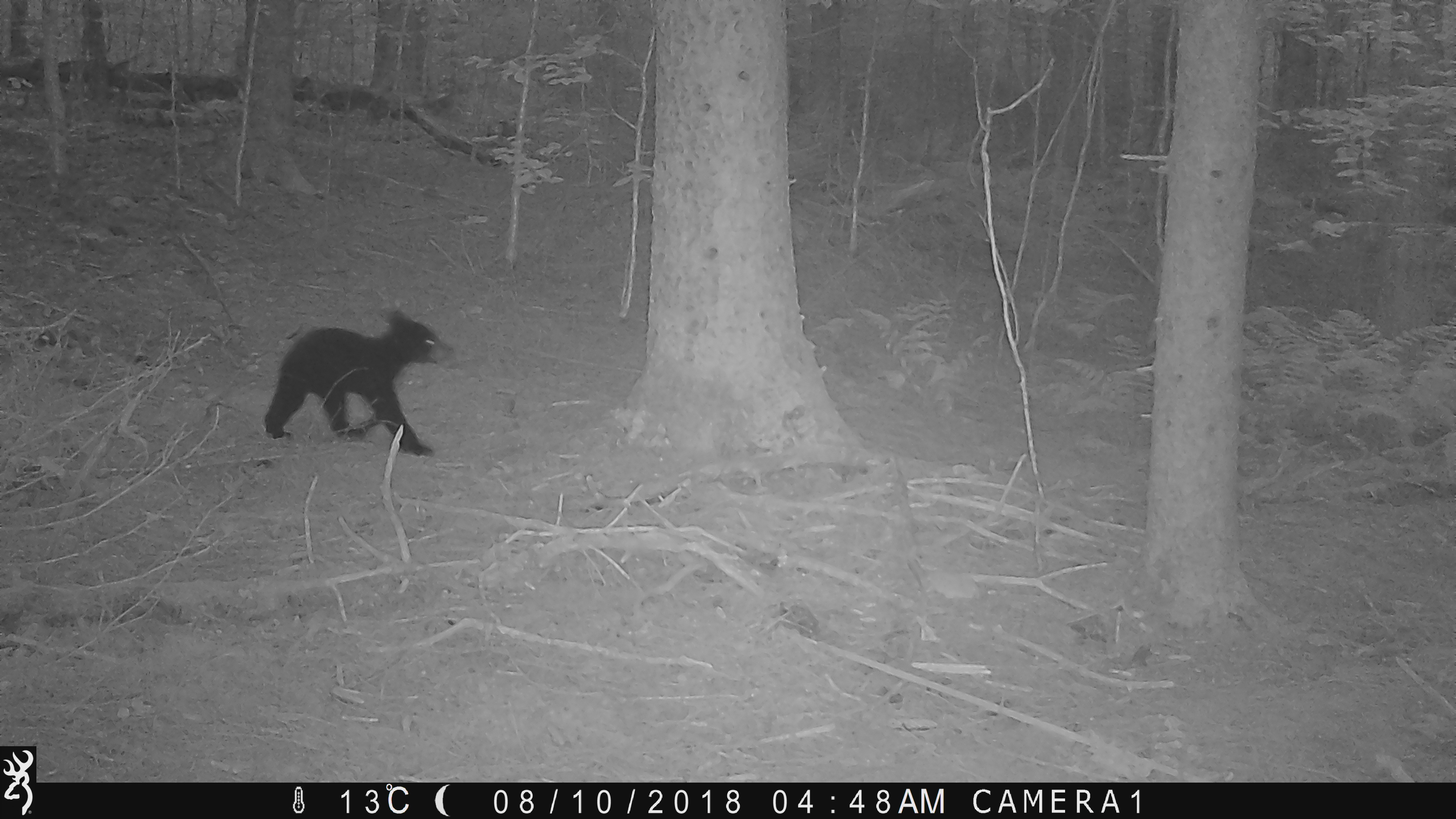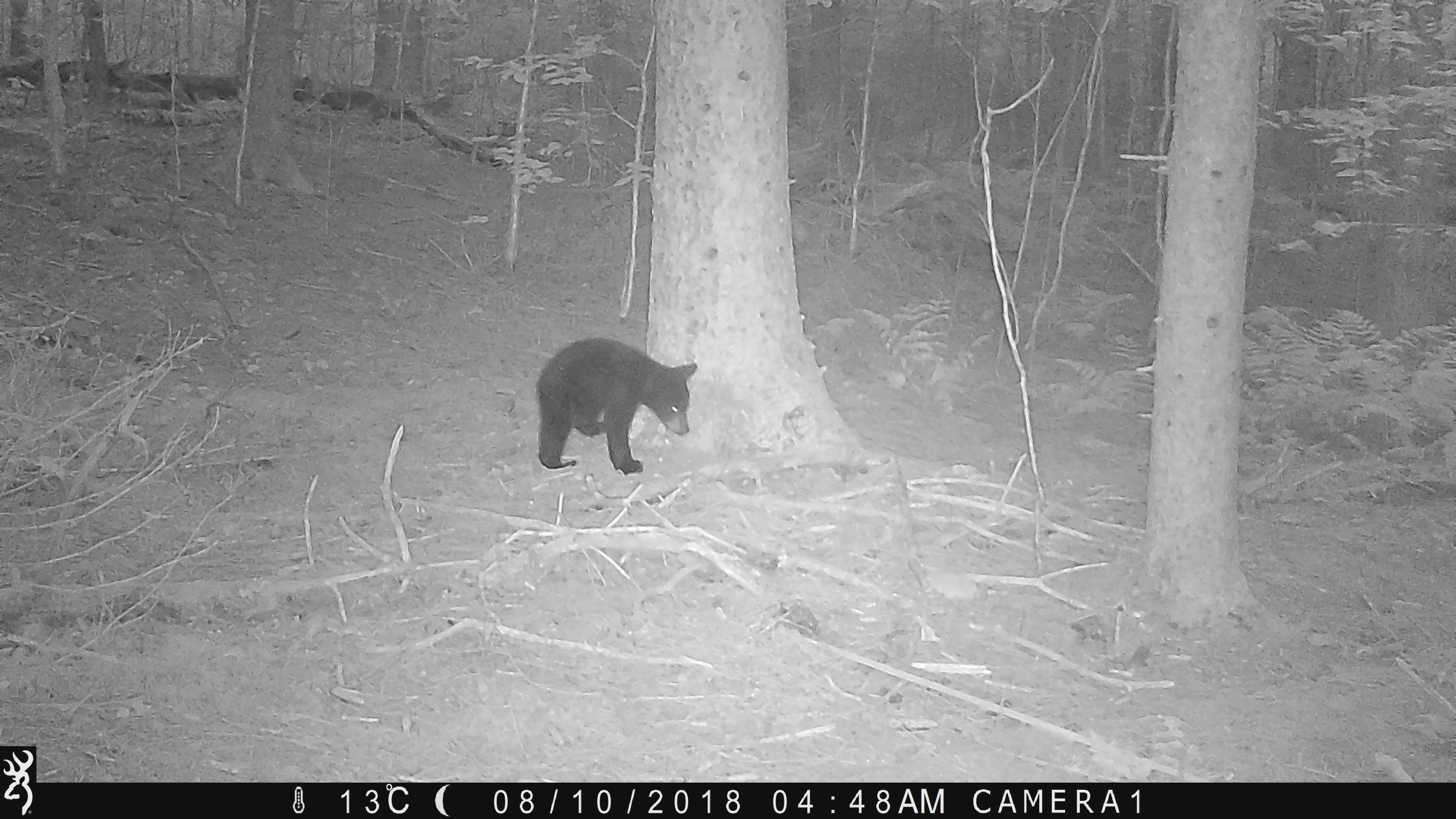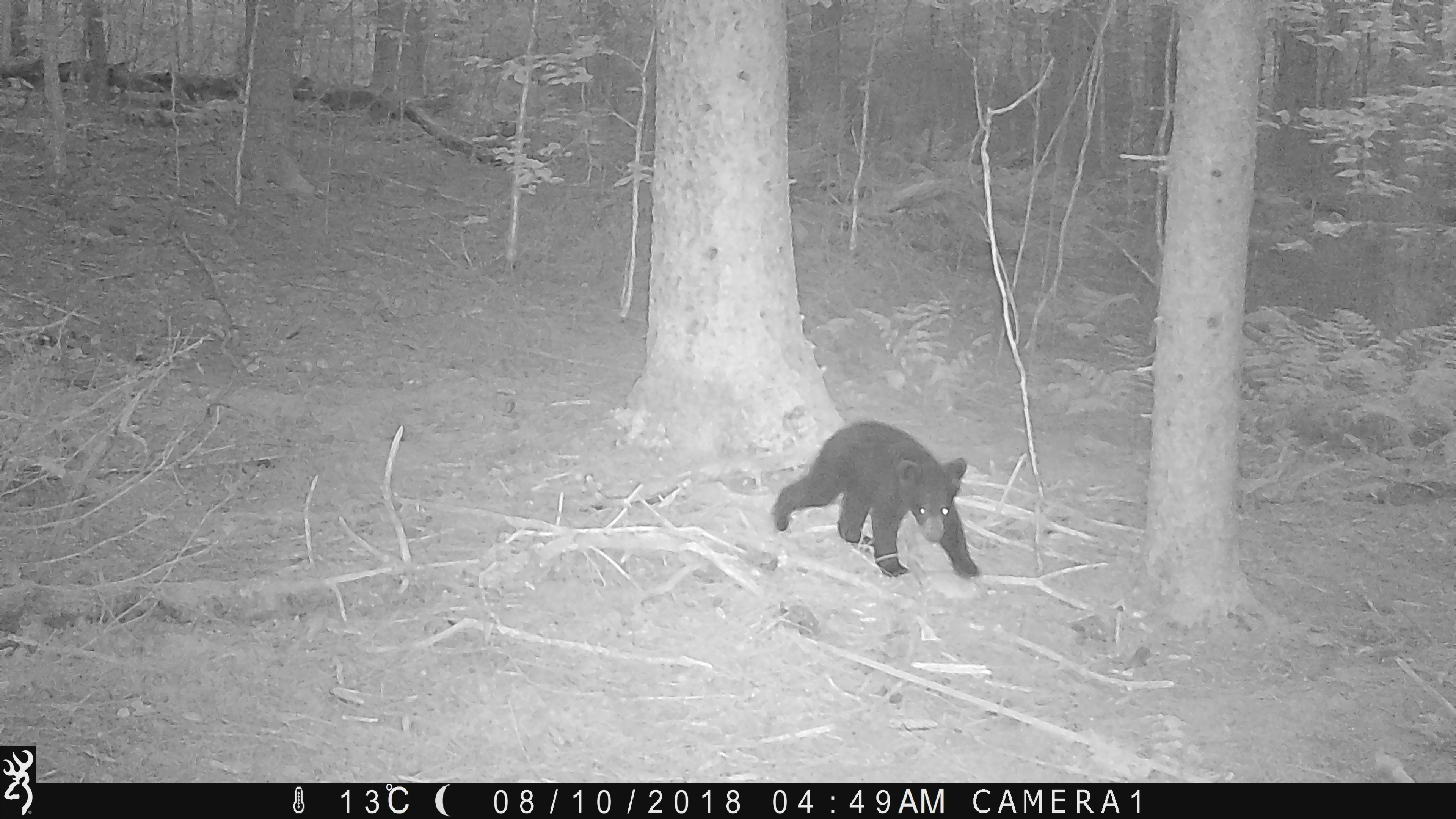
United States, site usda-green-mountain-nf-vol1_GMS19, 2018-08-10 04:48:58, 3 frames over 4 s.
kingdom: Animalia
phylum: Chordata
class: Mammalia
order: Carnivora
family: Ursidae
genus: Ursus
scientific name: Ursus americanus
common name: black bear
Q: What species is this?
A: Black bear (Ursus americanus).